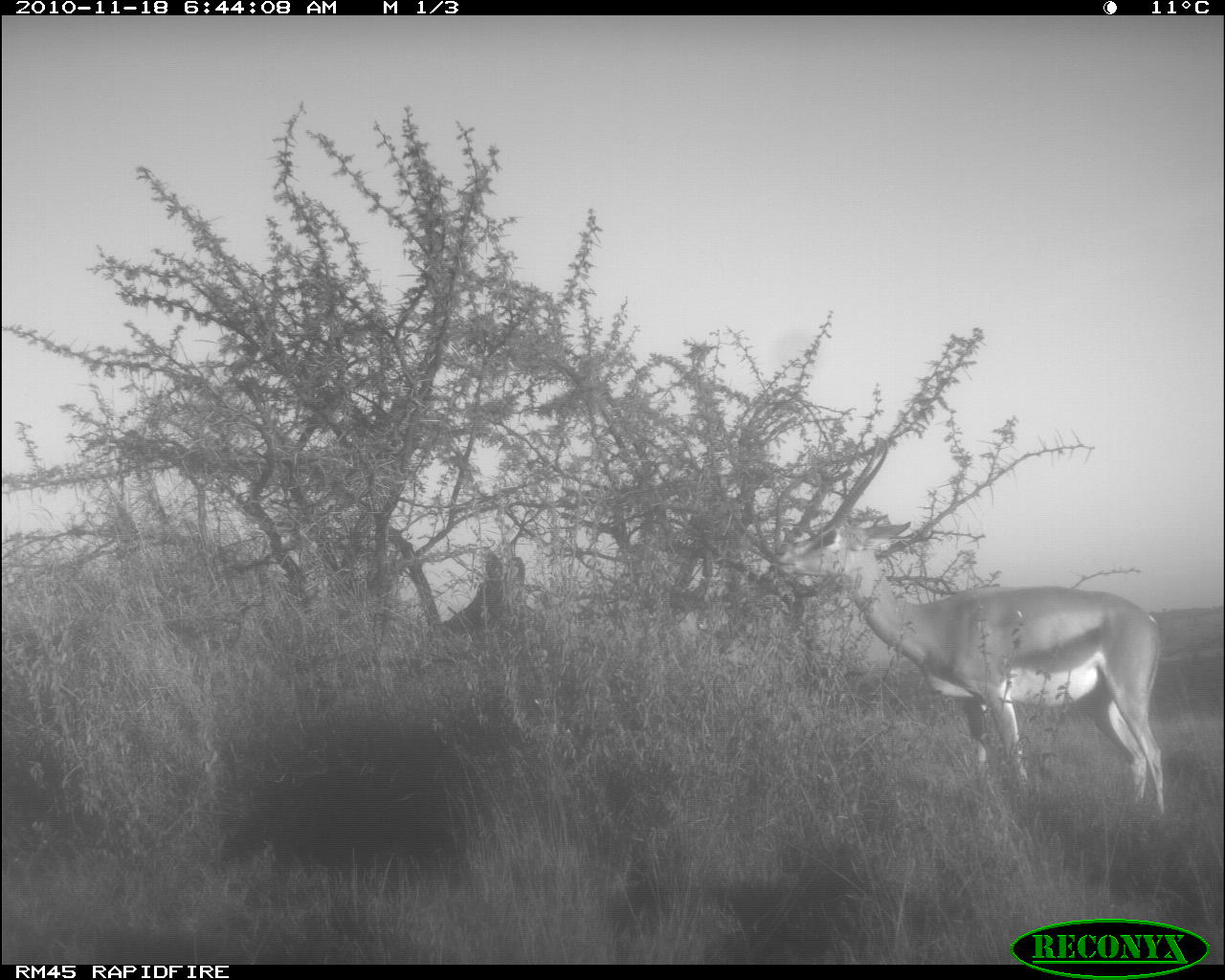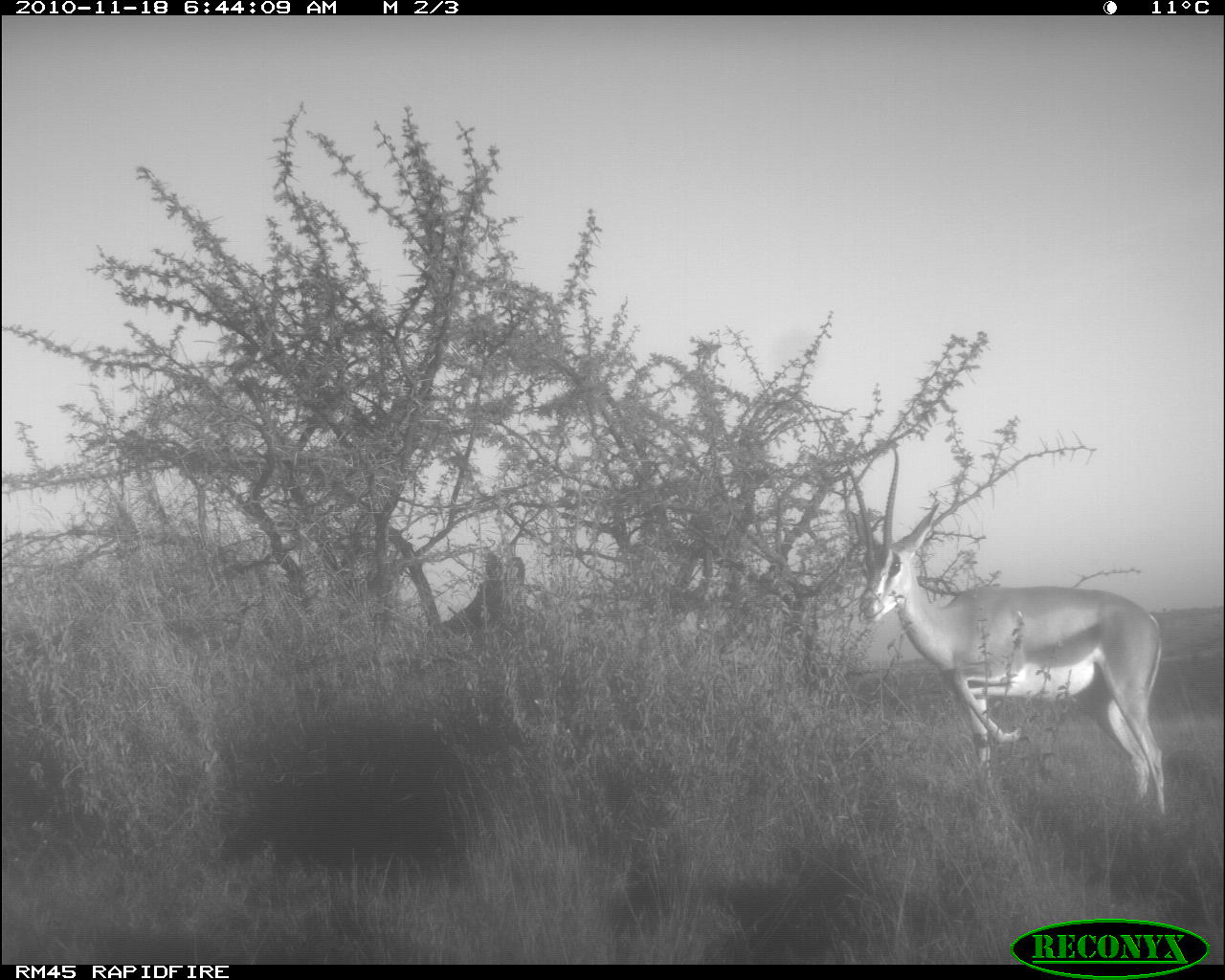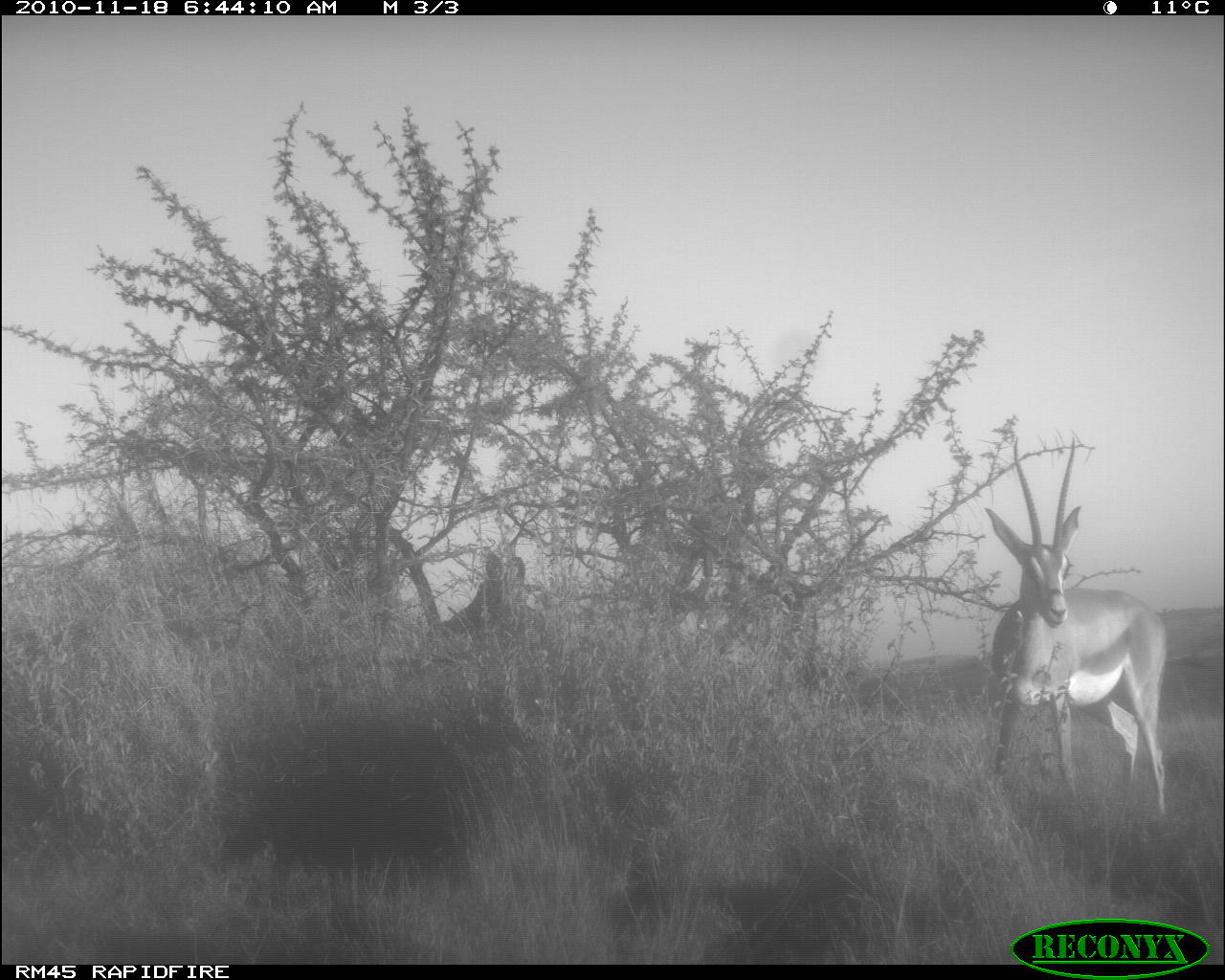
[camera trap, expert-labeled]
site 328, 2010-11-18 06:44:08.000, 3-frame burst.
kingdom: Animalia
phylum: Chordata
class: Mammalia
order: Artiodactyla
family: Bovidae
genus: Nanger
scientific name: Nanger granti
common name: grant's gazelle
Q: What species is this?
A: Nanger granti (grant's gazelle).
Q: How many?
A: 1.